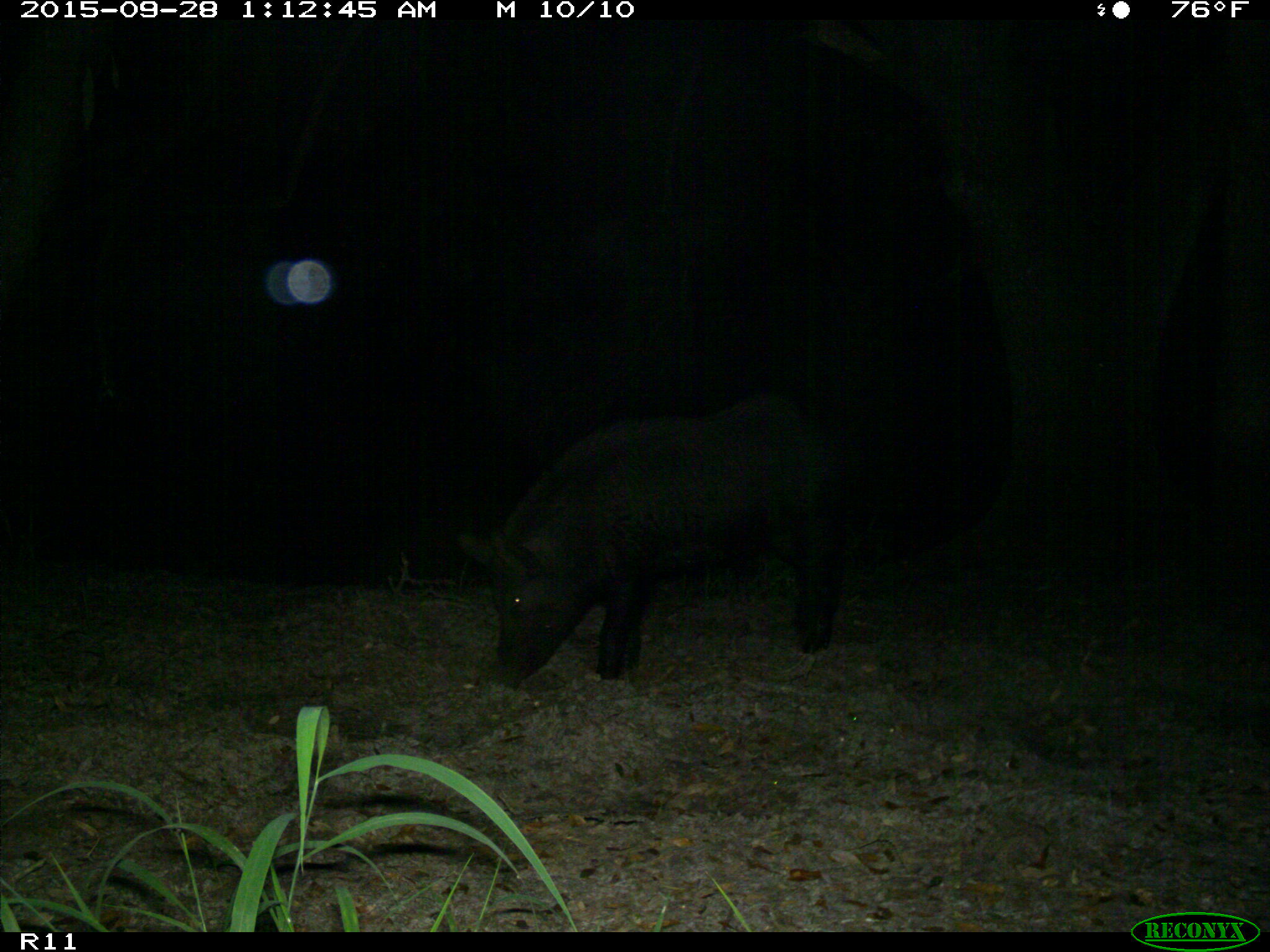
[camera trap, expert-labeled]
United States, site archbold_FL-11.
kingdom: Animalia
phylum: Chordata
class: Mammalia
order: Artiodactyla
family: Suidae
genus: Sus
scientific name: Sus scrofa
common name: wild boar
Sus scrofa (wild boar).